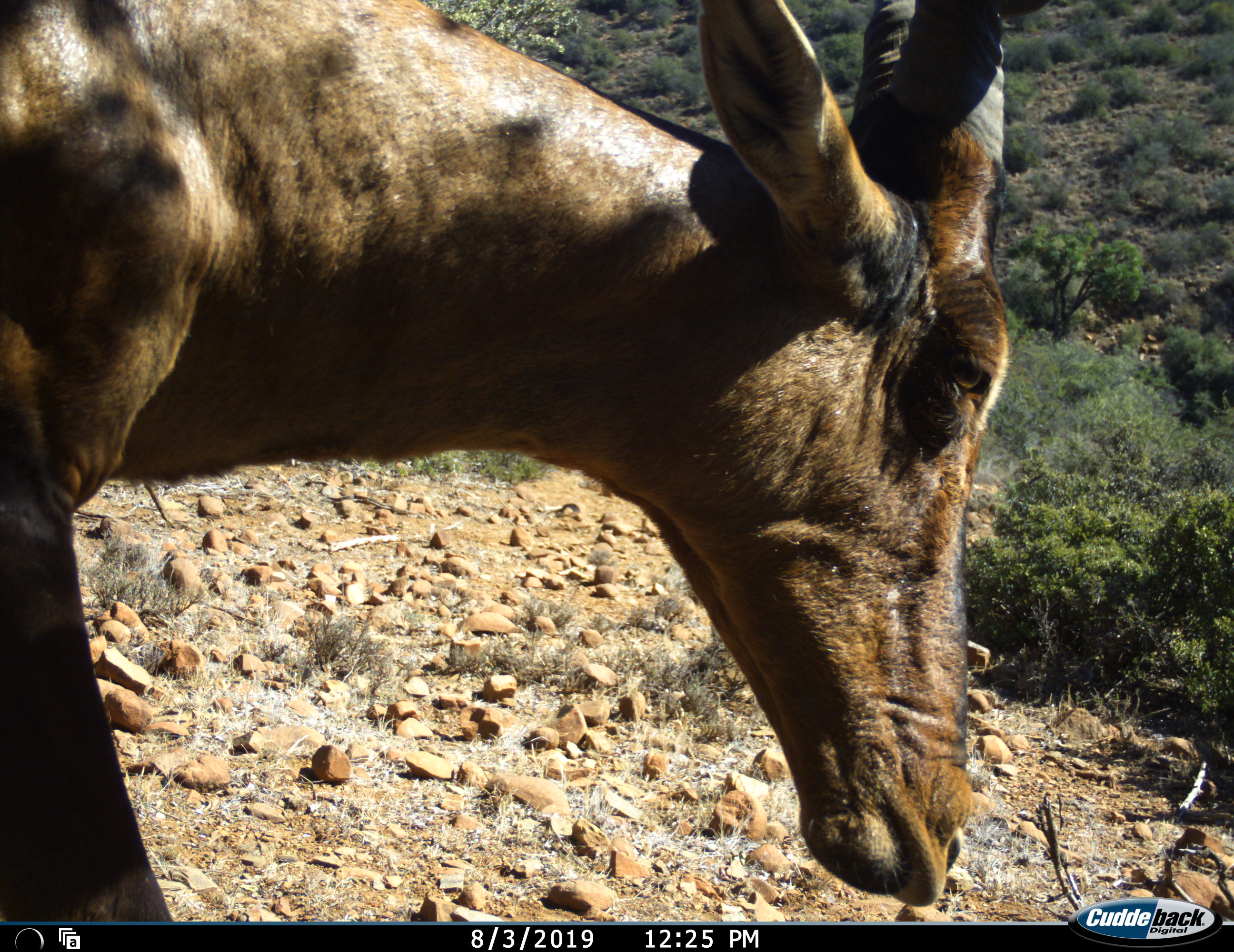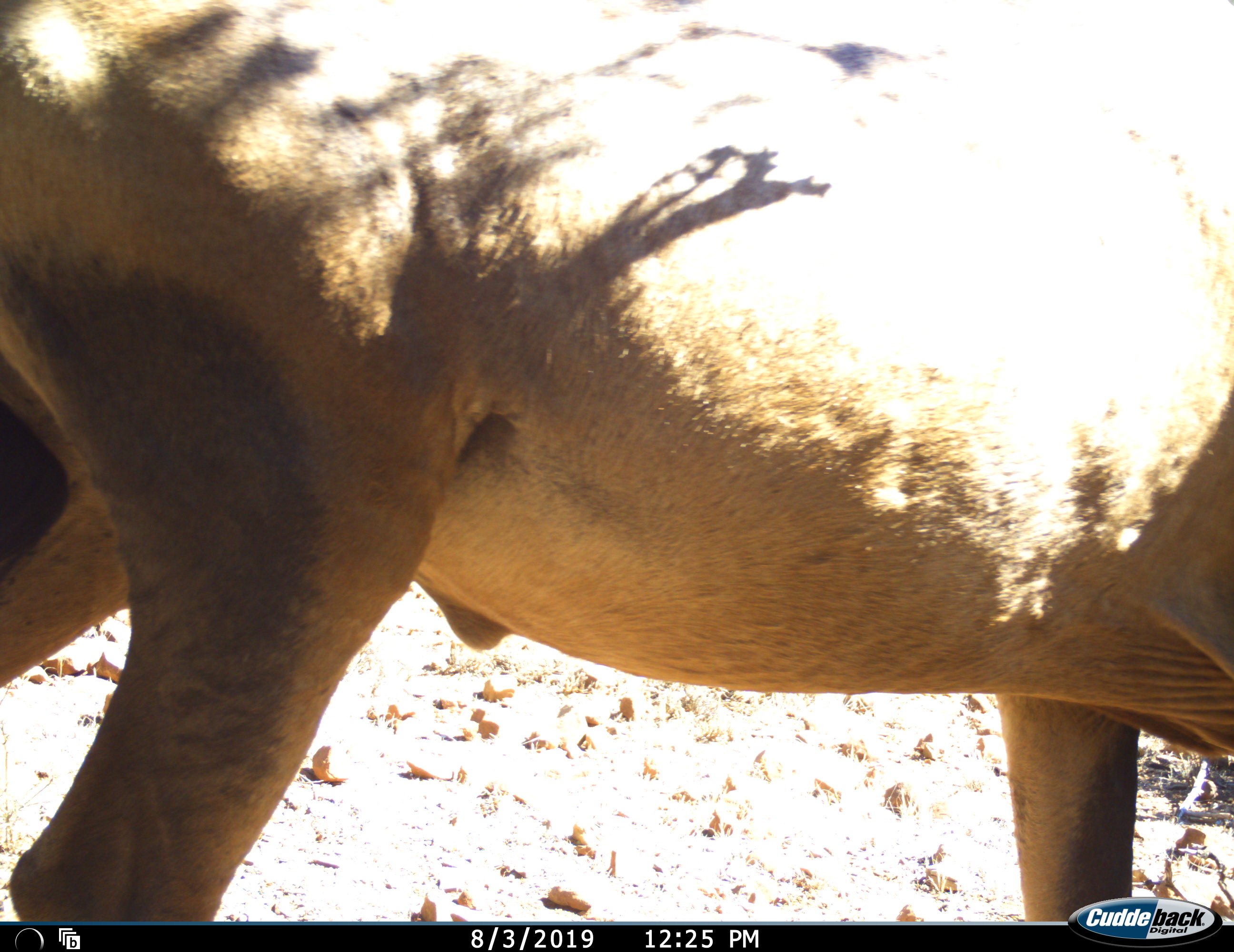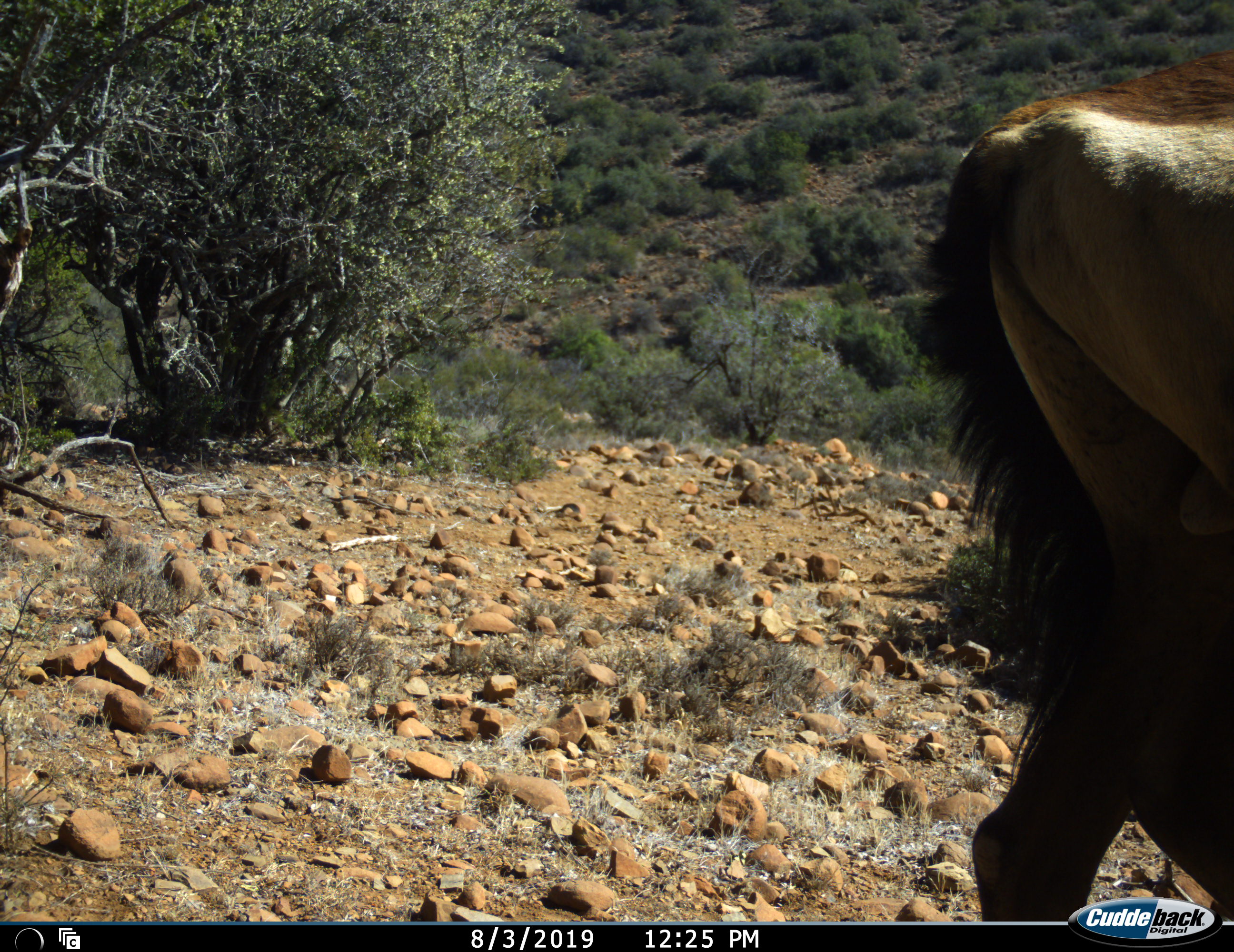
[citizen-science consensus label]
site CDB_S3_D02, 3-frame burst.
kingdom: Animalia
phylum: Chordata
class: Mammalia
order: Artiodactyla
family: Bovidae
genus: Alcelaphus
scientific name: Alcelaphus buselaphus caama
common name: red hartebeest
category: hartebeestred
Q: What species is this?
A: Hartebeestred (red hartebeest) (Alcelaphus buselaphus caama).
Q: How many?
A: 1.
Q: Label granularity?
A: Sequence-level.